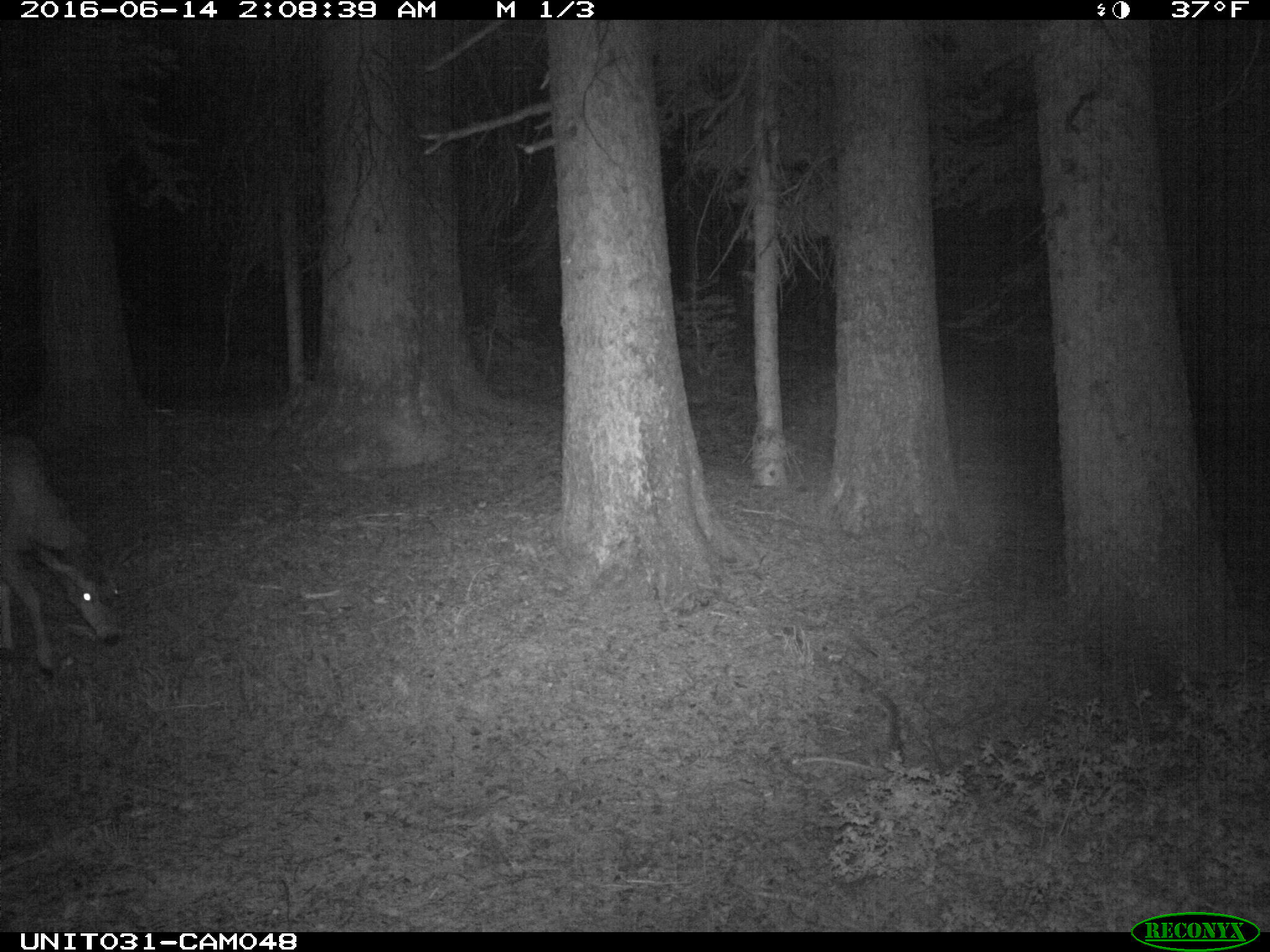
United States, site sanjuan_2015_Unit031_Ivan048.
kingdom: Animalia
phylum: Chordata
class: Mammalia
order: Artiodactyla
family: Cervidae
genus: Odocoileus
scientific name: Odocoileus hemionus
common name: mule deer